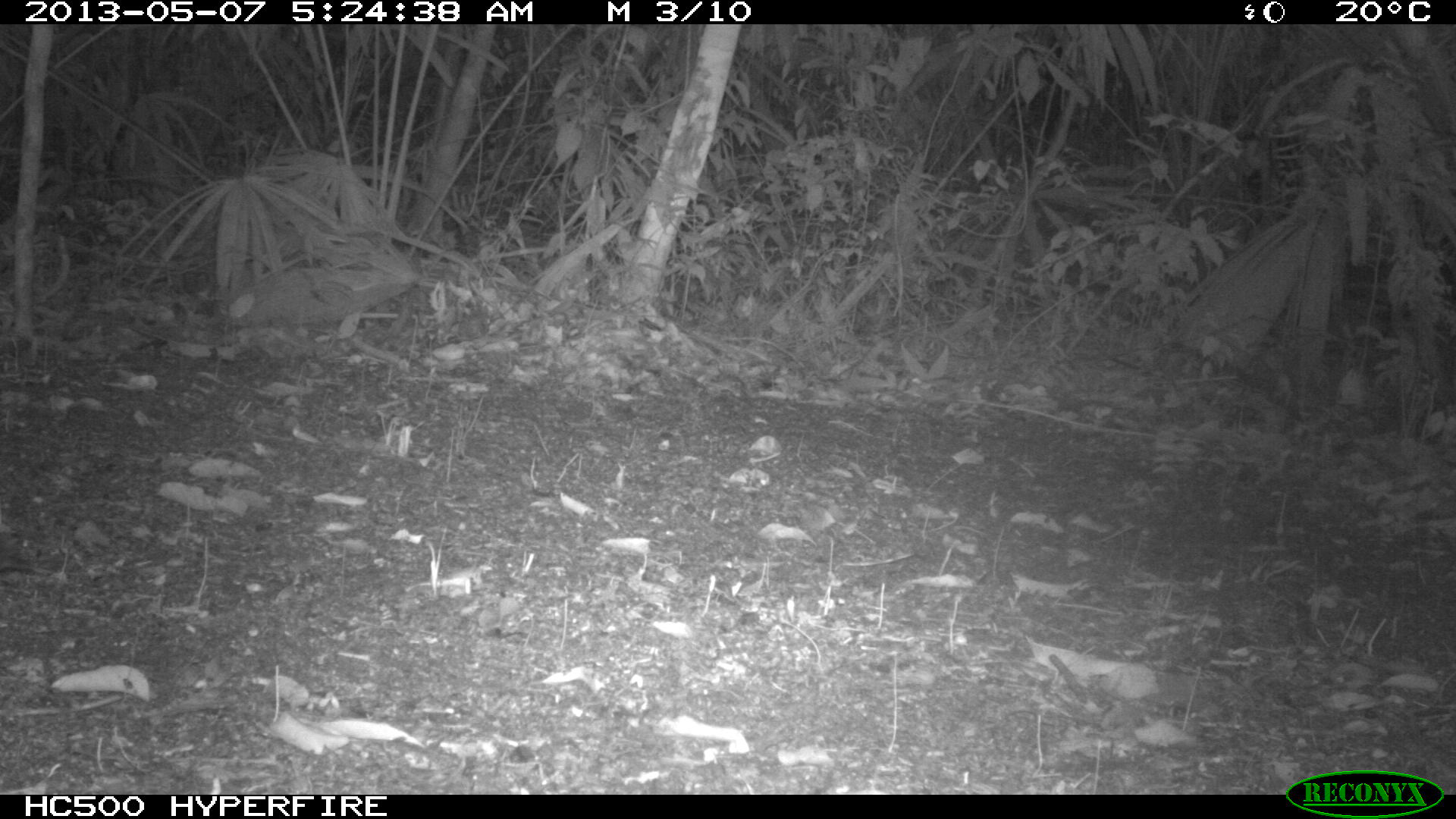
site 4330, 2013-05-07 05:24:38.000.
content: unidentified animal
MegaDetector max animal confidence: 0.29